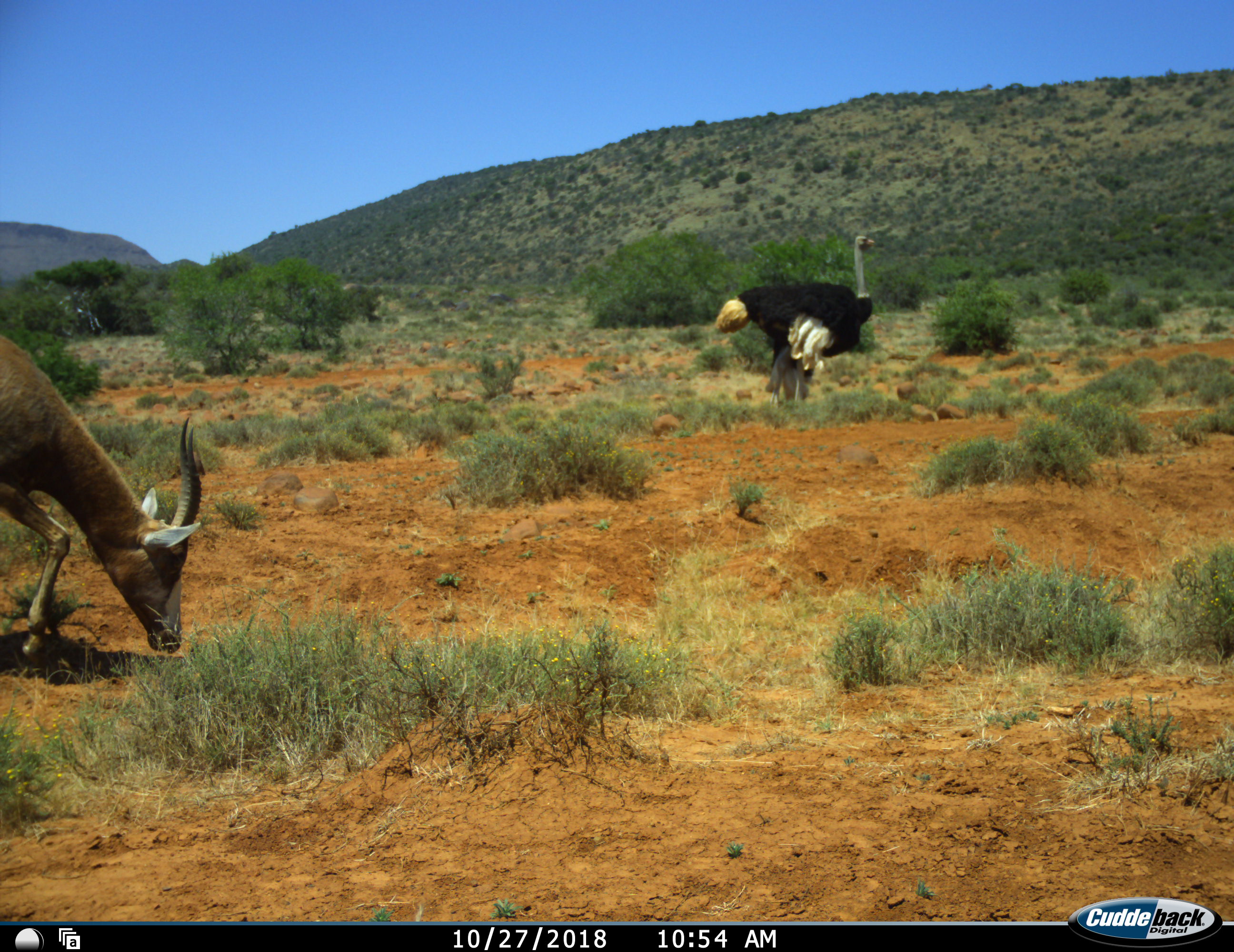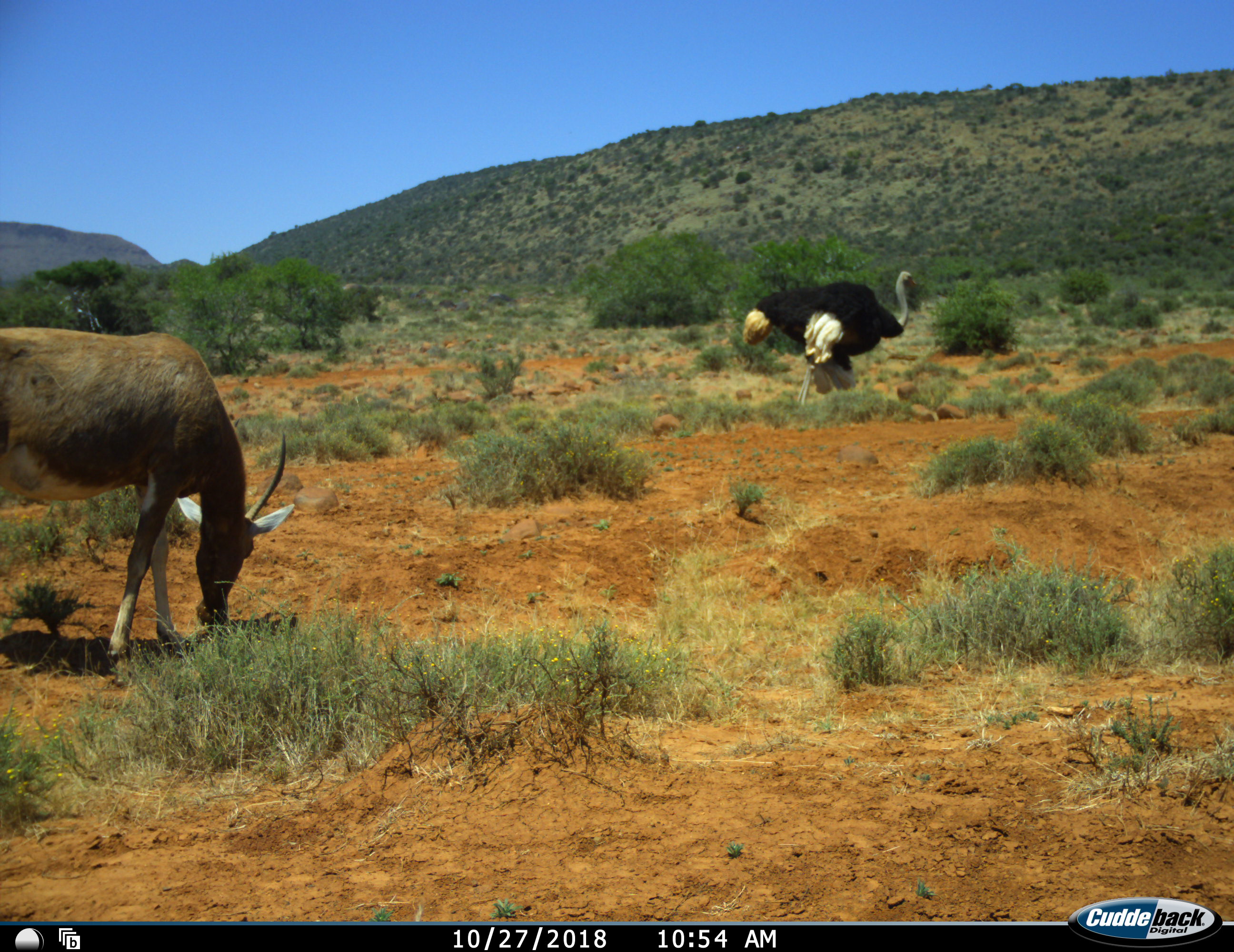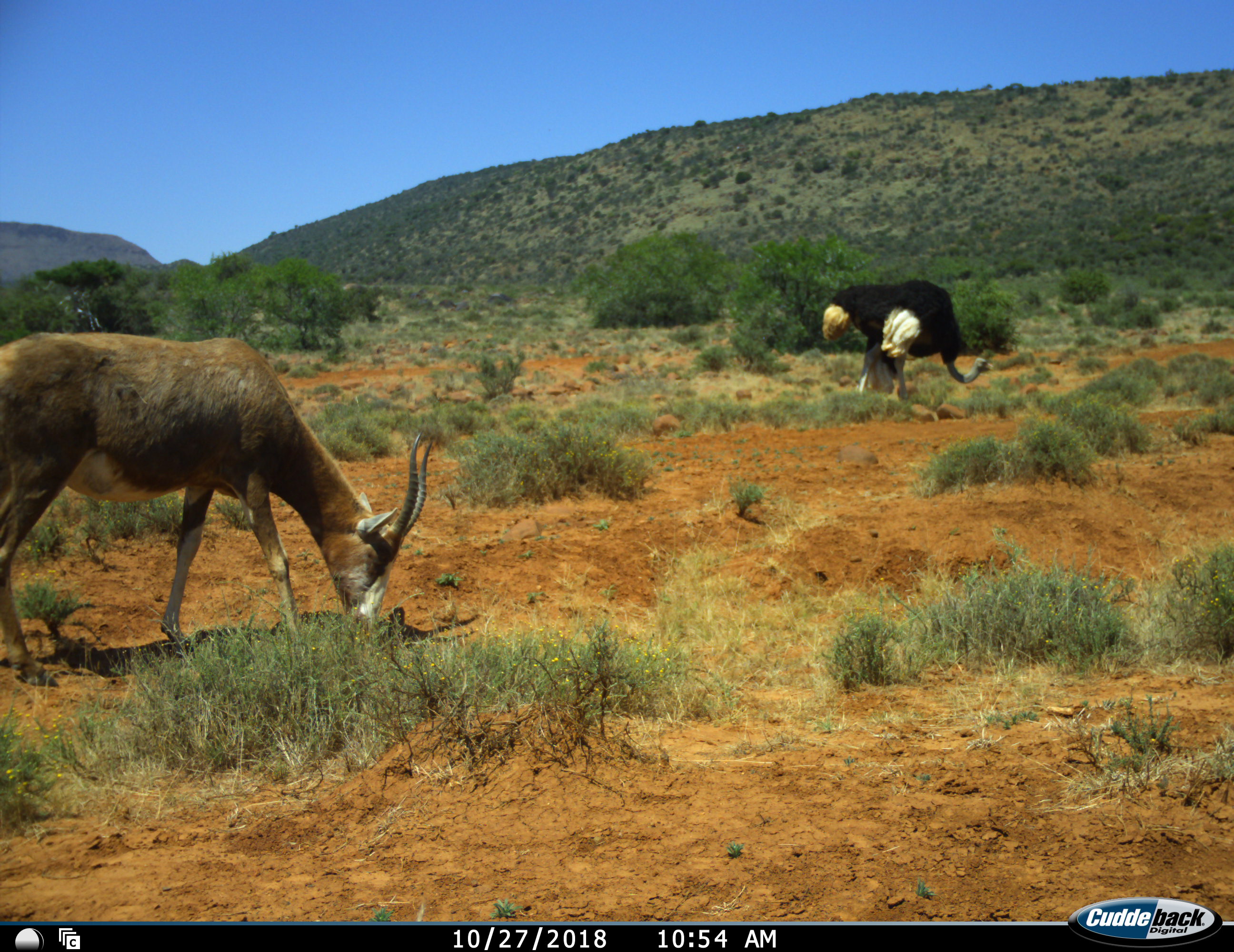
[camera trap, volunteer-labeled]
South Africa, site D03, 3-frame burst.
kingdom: Animalia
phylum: Chordata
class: Mammalia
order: Artiodactyla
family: Bovidae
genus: Damaliscus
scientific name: Damaliscus pygargus phillipsi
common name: blesbok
Blesbok (Damaliscus pygargus phillipsi), count 1. Behavior (volunteer vote fractions): standing 0%, resting 0%, moving 50%, interacting 0%. Young present (vote fraction): 0%. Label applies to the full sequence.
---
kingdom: Animalia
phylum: Chordata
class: Aves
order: Struthioniformes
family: Struthionidae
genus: Struthio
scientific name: Struthio camelus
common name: ostrich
Ostrich (Struthio camelus), count 1. Behavior (volunteer vote fractions): standing 10%, resting 0%, moving 80%, interacting 0%. Young present (vote fraction): 0%. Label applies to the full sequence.